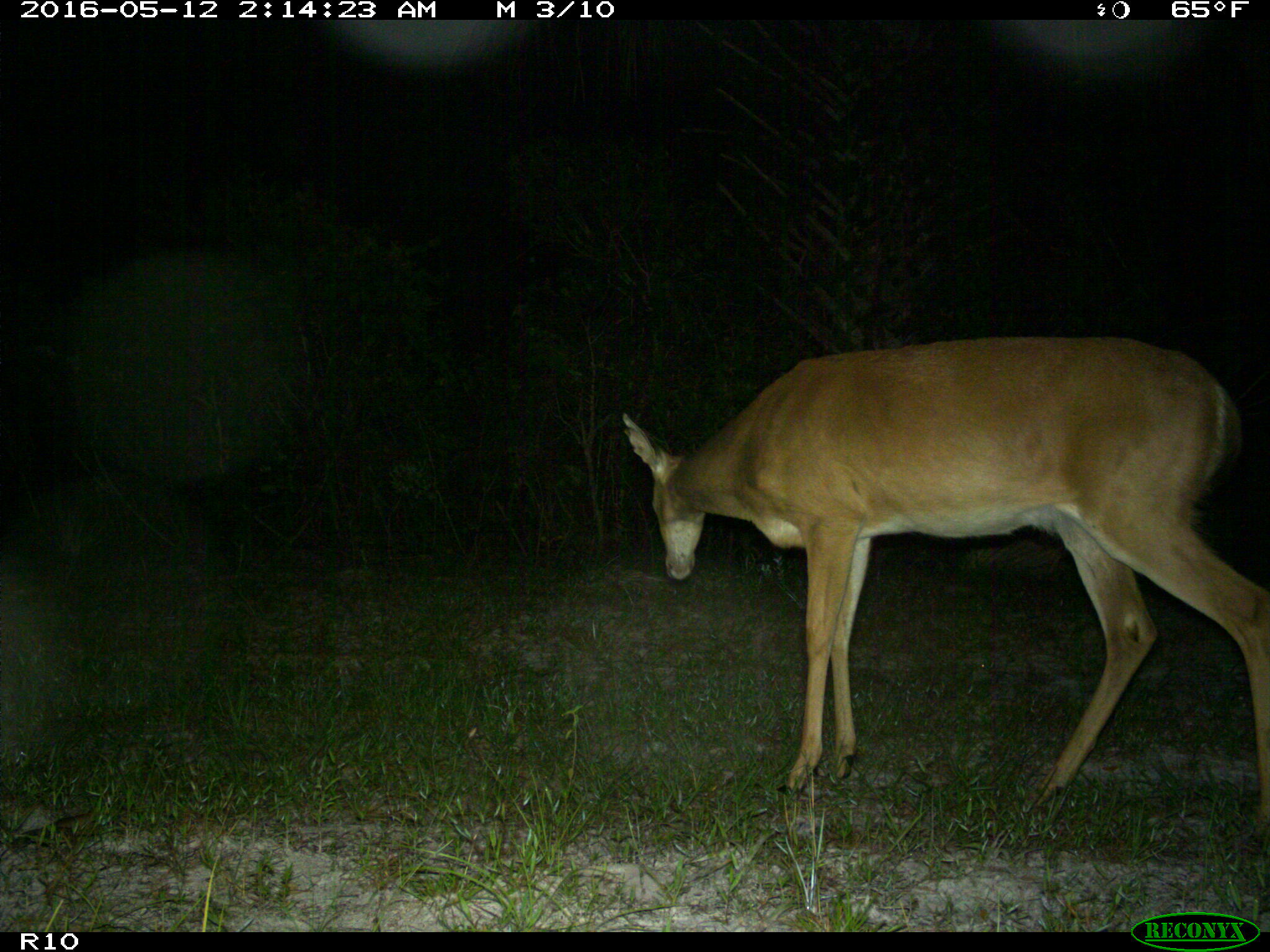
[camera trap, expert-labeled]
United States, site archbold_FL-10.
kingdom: Animalia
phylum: Chordata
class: Mammalia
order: Artiodactyla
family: Cervidae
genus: Odocoileus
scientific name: Odocoileus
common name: deer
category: unidentified deer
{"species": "unidentified deer (deer) (Odocoileus)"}